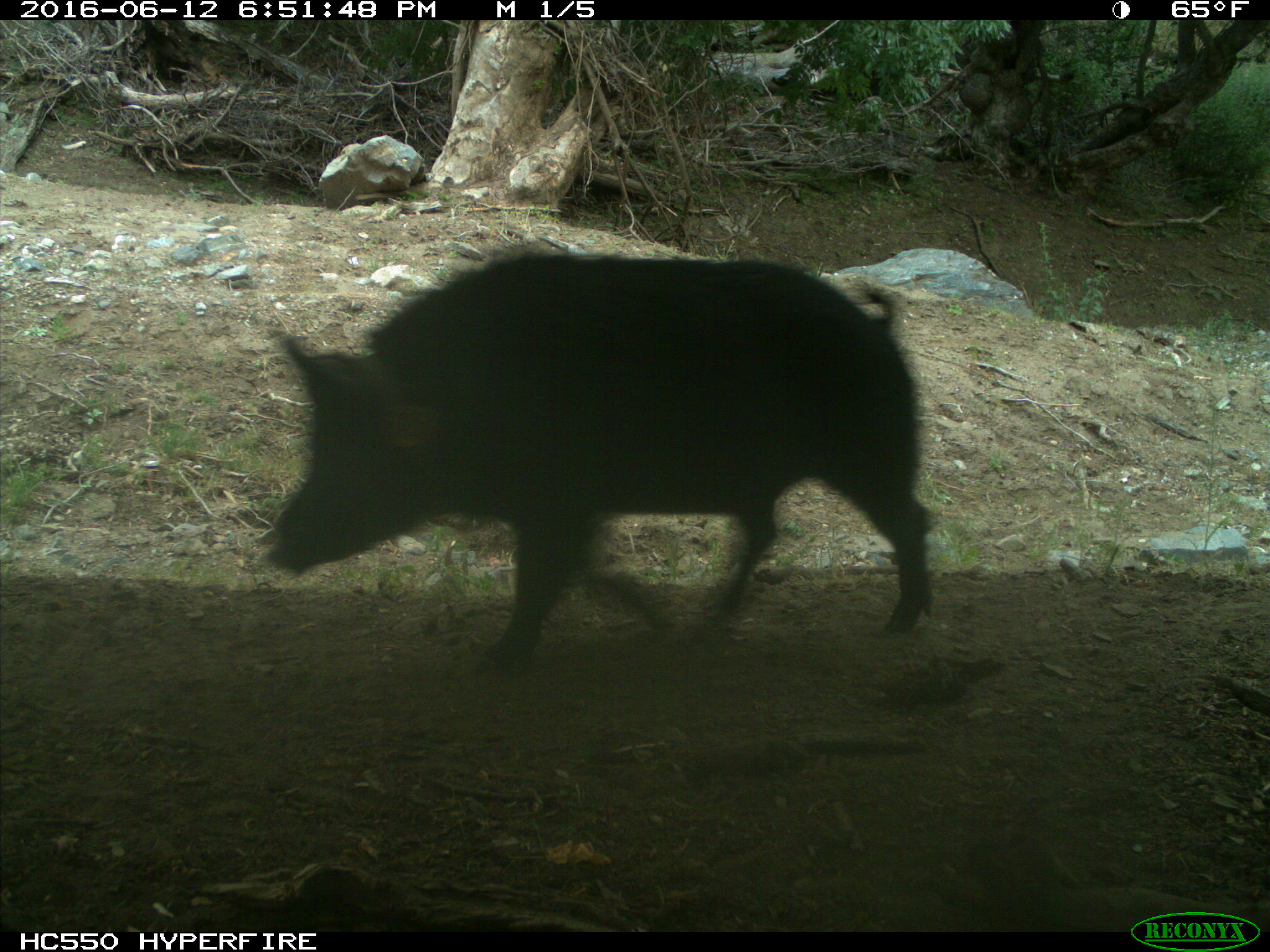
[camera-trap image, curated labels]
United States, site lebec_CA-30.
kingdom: Animalia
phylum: Chordata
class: Mammalia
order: Artiodactyla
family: Suidae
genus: Sus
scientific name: Sus scrofa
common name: wild boar